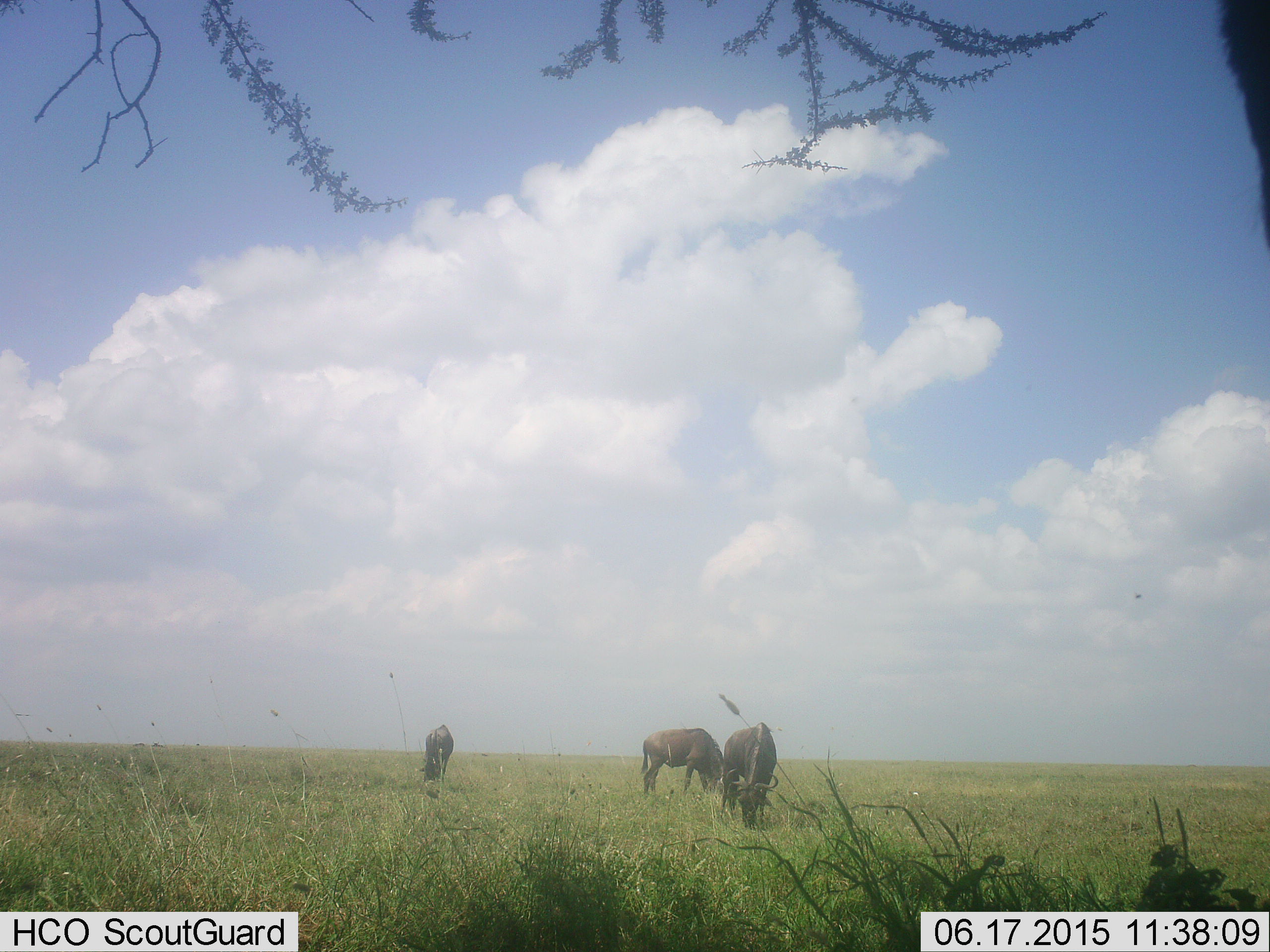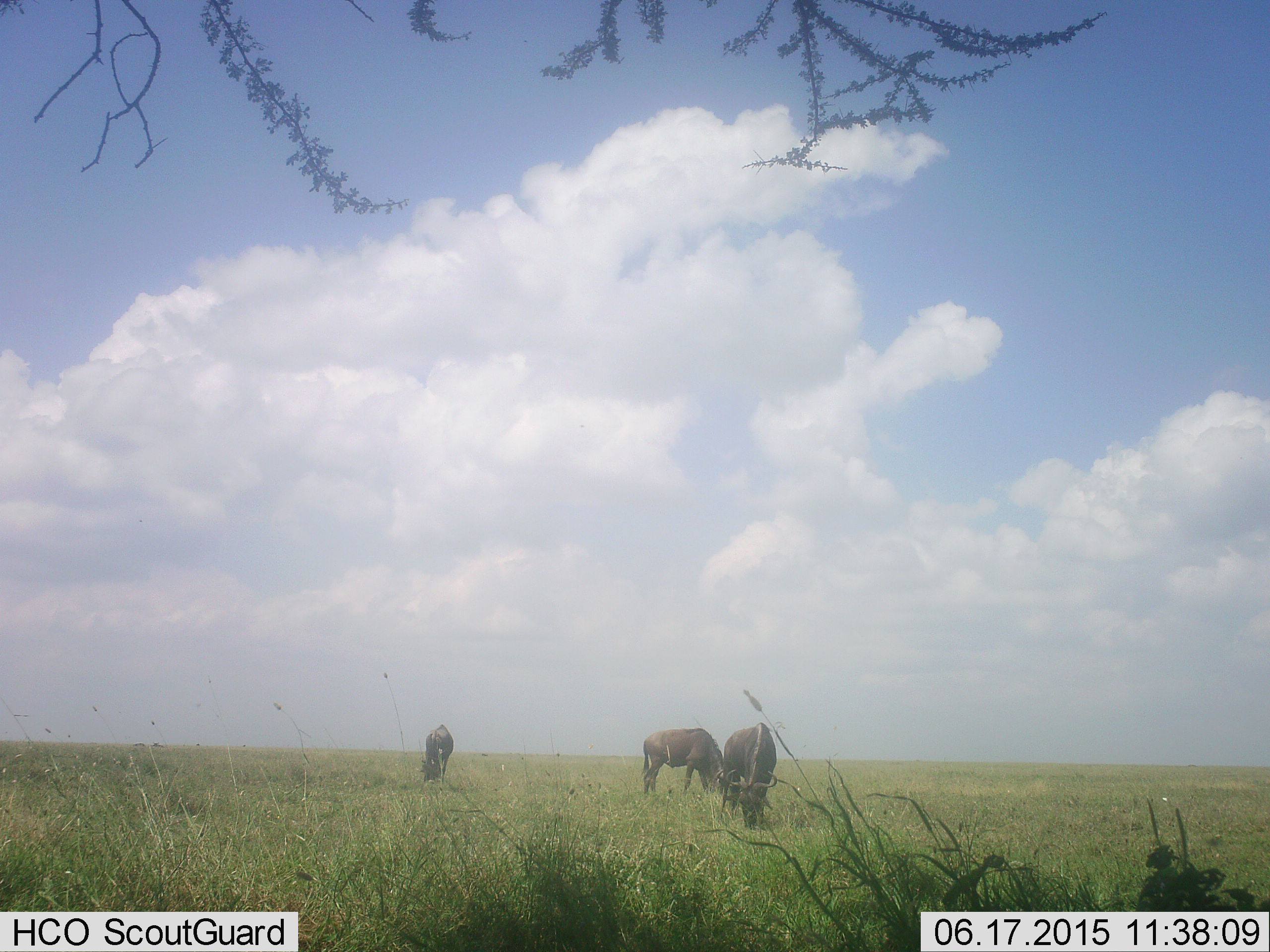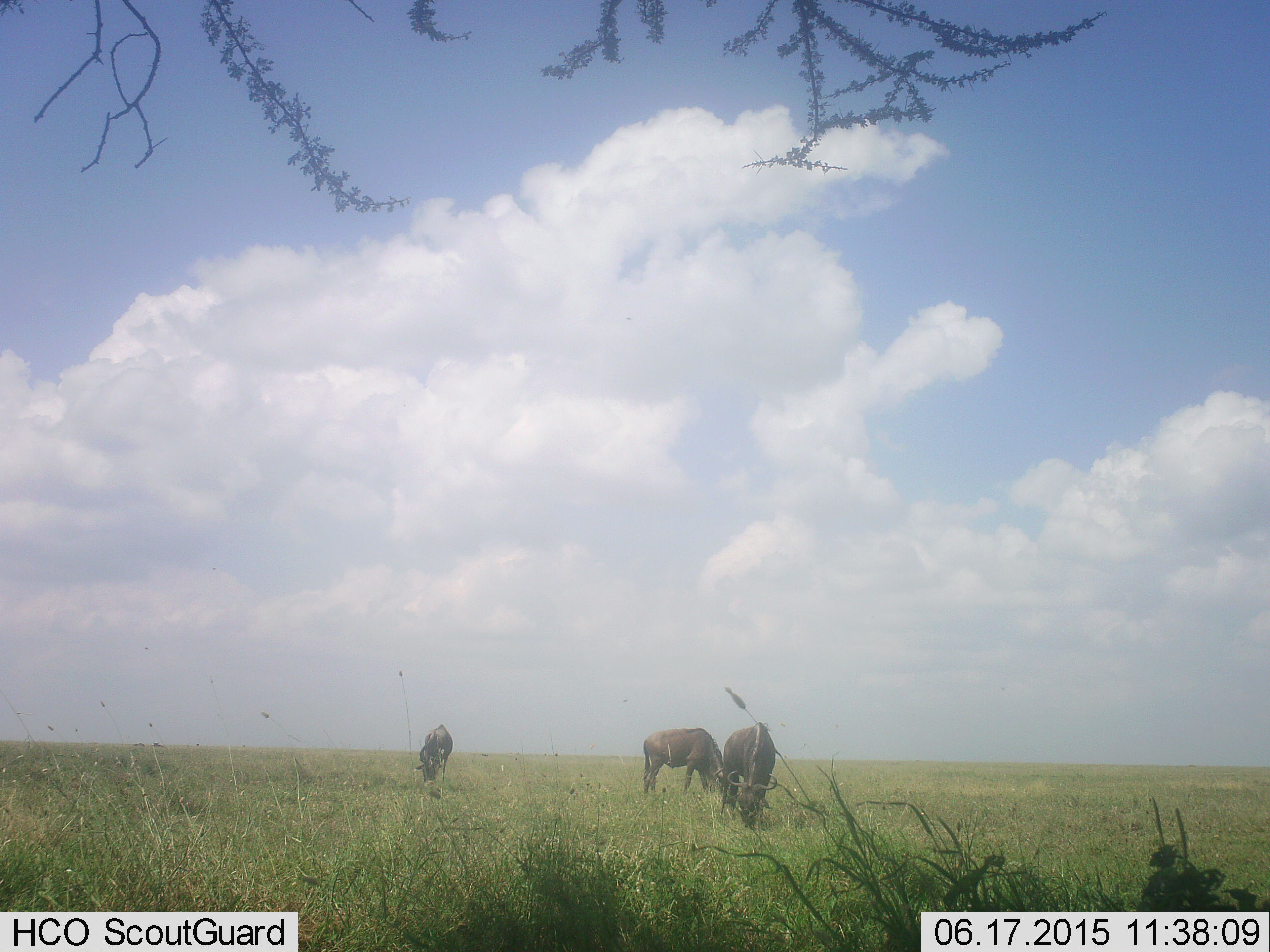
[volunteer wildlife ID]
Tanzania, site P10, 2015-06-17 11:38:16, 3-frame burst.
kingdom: Animalia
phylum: Chordata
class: Mammalia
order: Artiodactyla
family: Bovidae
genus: Connochaetes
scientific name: Connochaetes taurinus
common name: blue wildebeest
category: wildebeest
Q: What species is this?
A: Wildebeest (blue wildebeest) (Connochaetes taurinus).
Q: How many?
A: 3.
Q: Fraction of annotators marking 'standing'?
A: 20%.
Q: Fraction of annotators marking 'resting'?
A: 10%.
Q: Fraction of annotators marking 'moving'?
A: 10%.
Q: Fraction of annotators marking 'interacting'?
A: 0%.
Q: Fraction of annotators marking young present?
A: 0%.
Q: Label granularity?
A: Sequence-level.